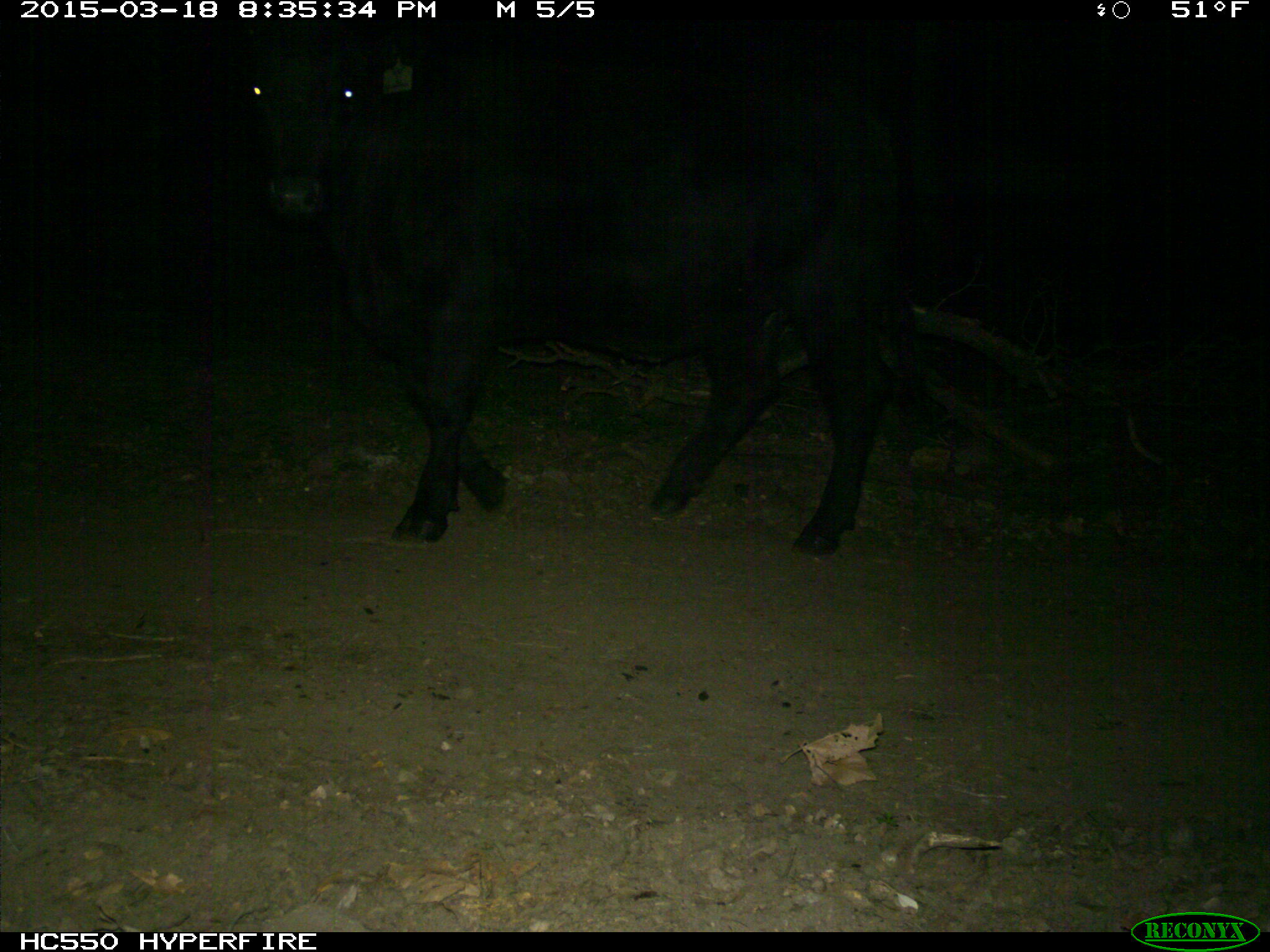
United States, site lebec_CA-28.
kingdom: Animalia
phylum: Chordata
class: Mammalia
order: Artiodactyla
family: Bovidae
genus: Bos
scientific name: Bos taurus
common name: domestic cow